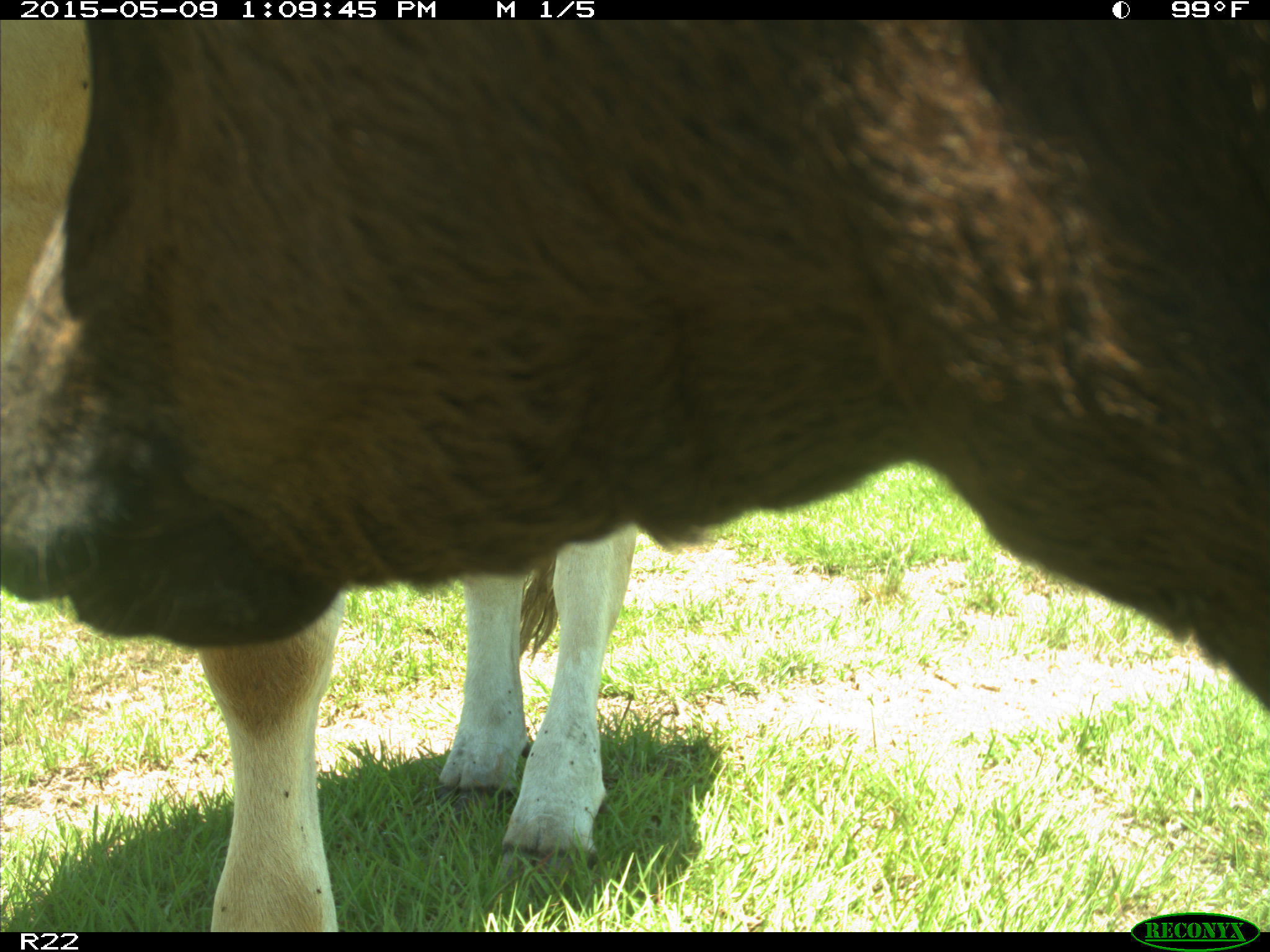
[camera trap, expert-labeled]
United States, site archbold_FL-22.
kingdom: Animalia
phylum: Chordata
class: Mammalia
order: Artiodactyla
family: Bovidae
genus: Bos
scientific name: Bos taurus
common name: domestic cow